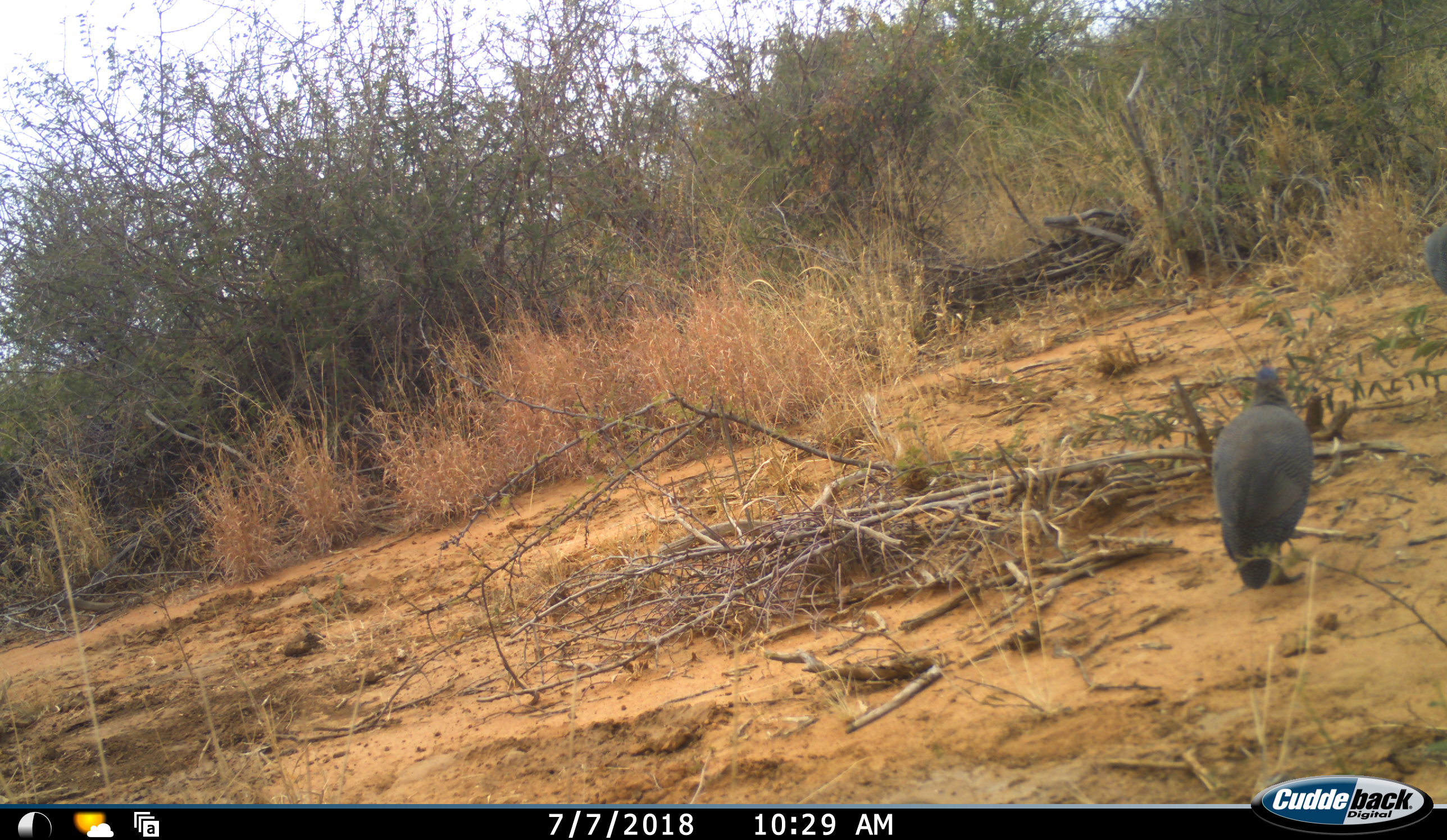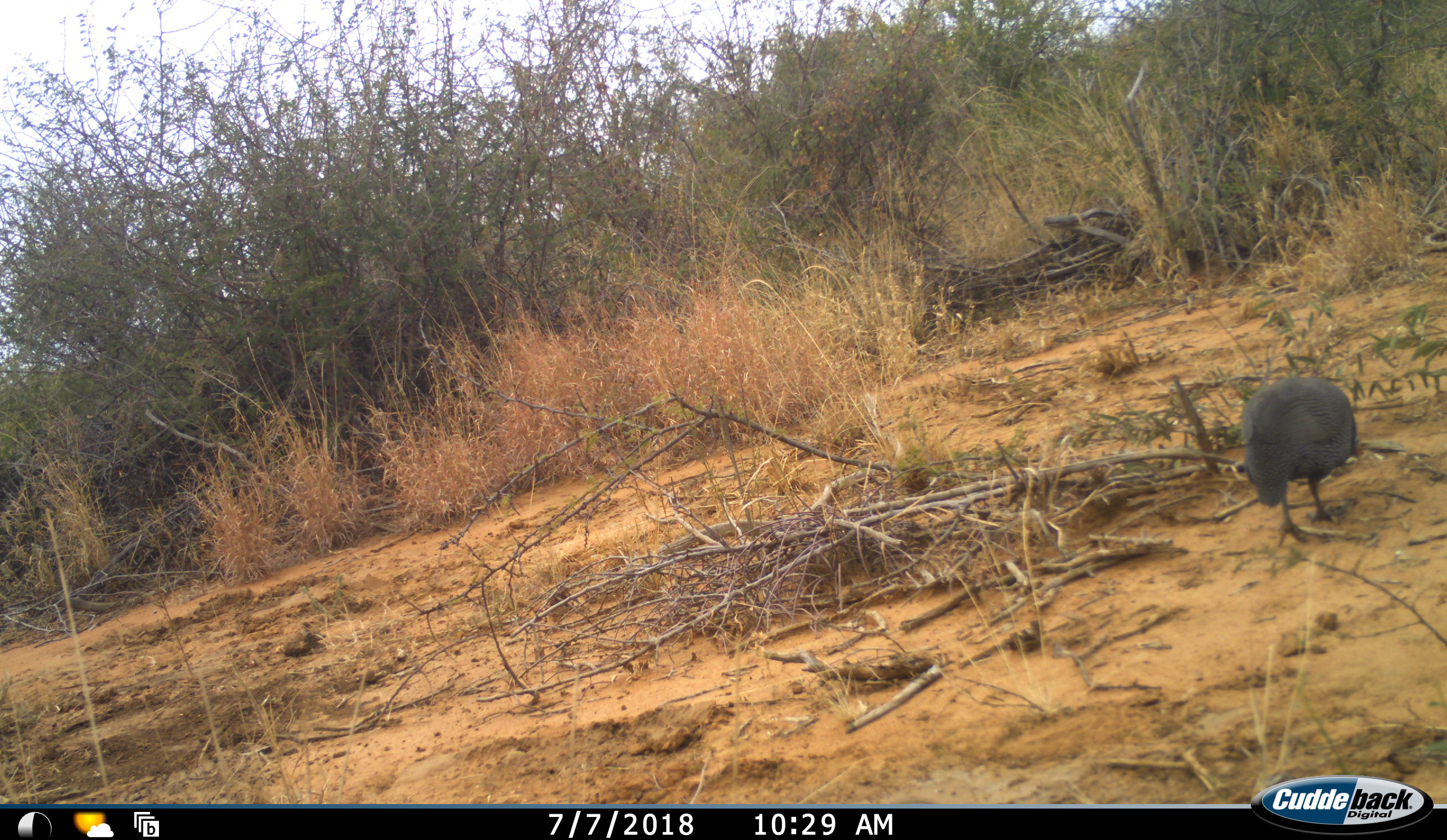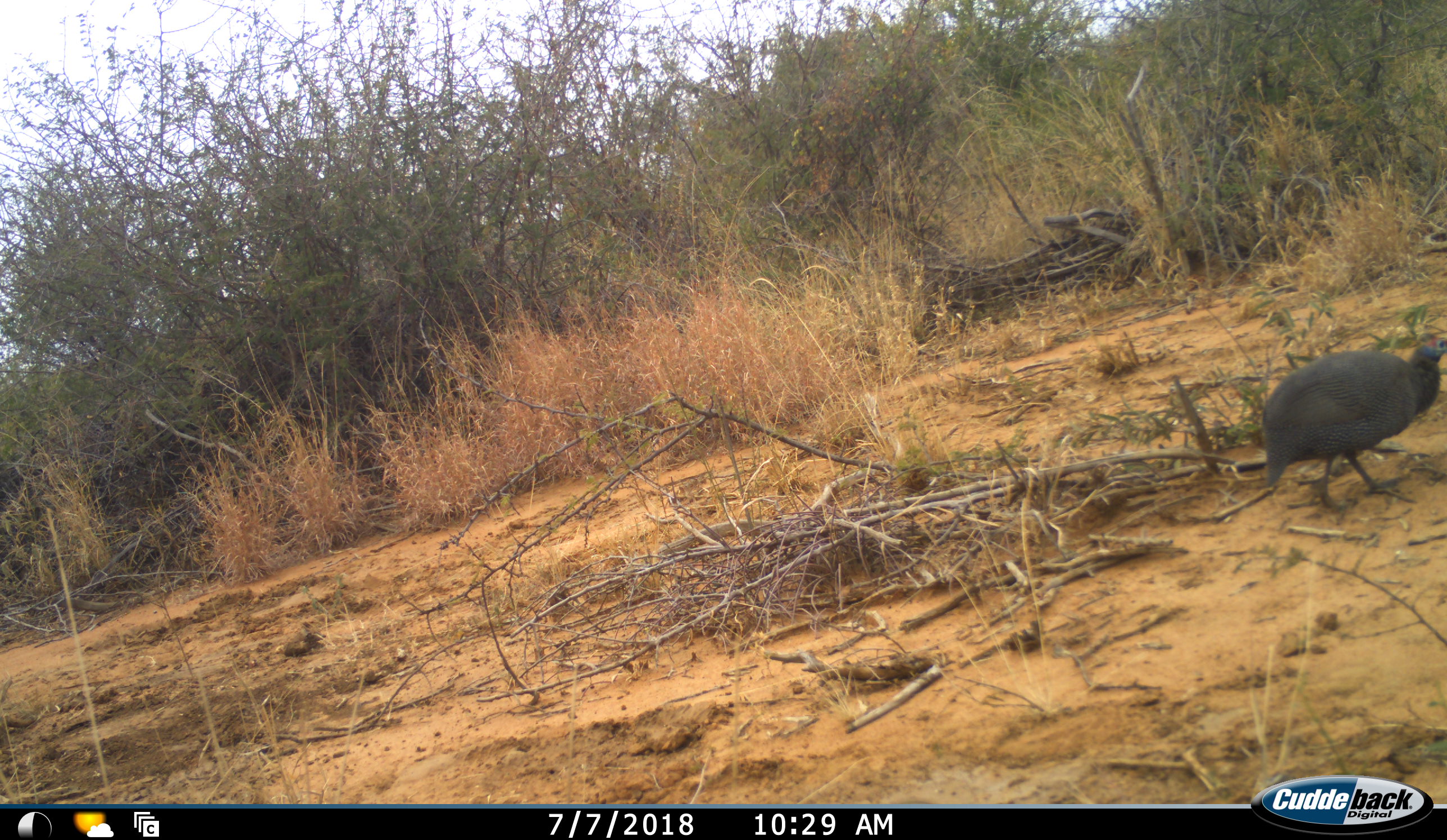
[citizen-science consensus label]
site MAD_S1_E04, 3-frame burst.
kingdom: Animalia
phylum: Chordata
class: Aves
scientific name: Aves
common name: bird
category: birdother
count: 1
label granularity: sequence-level